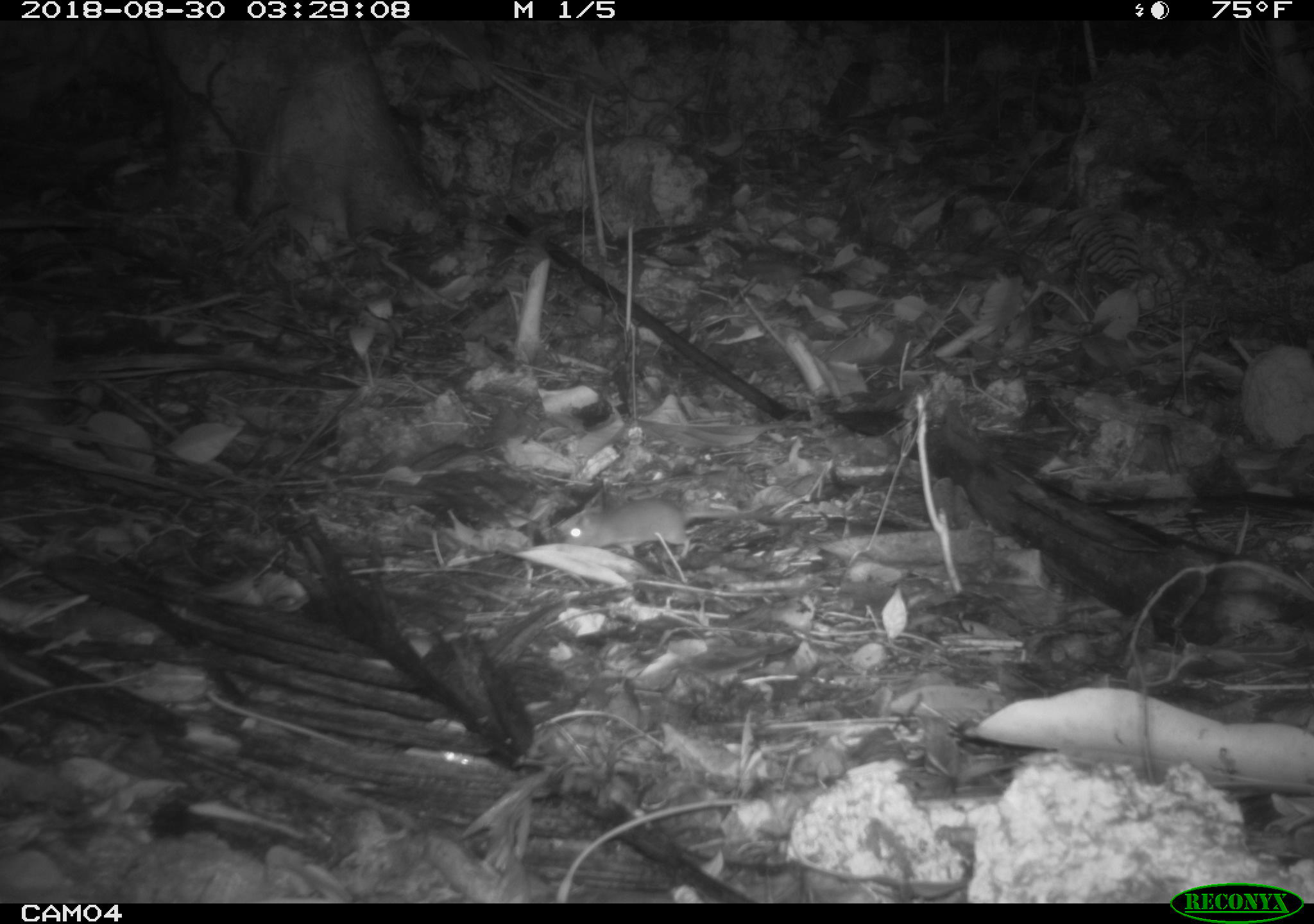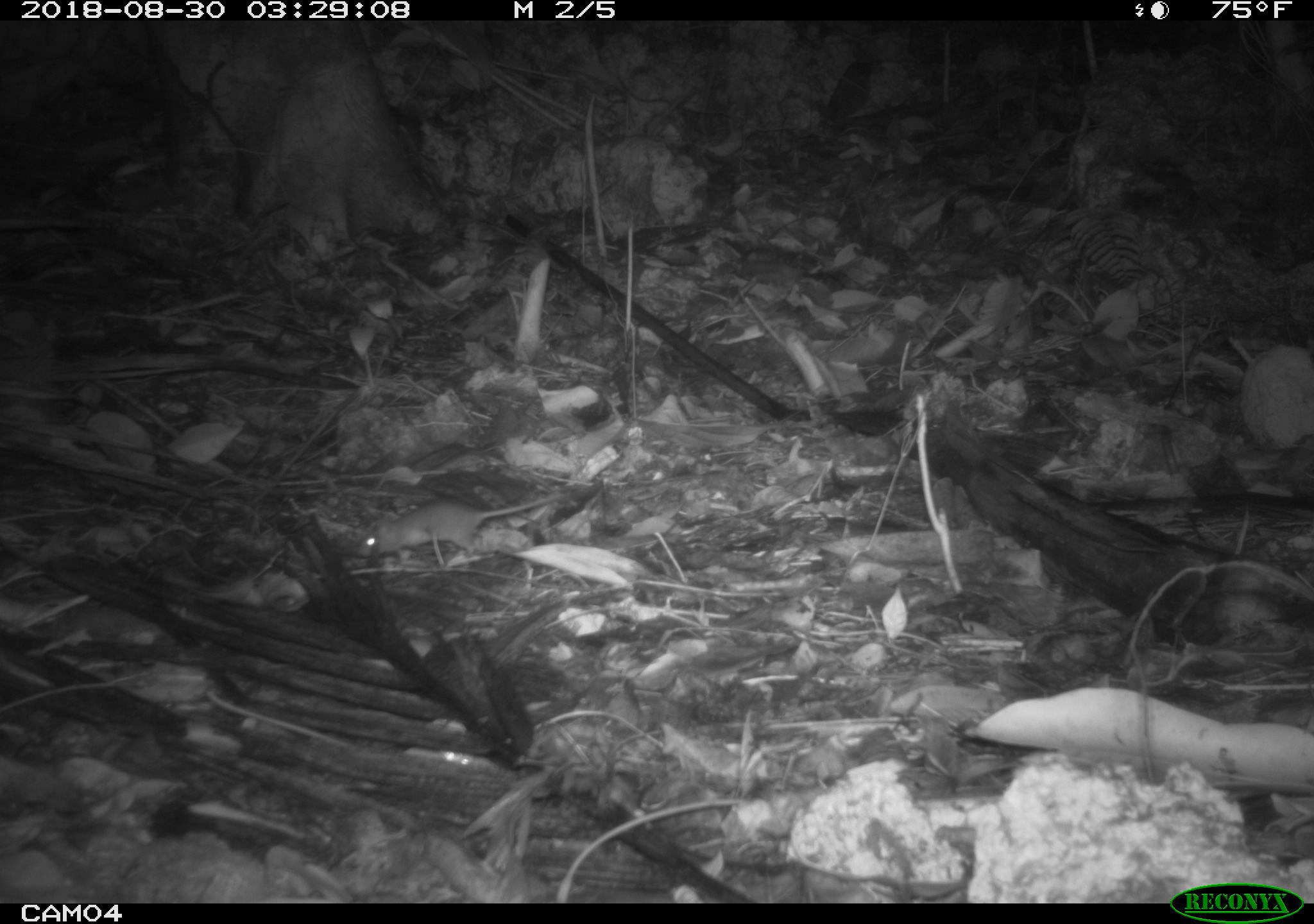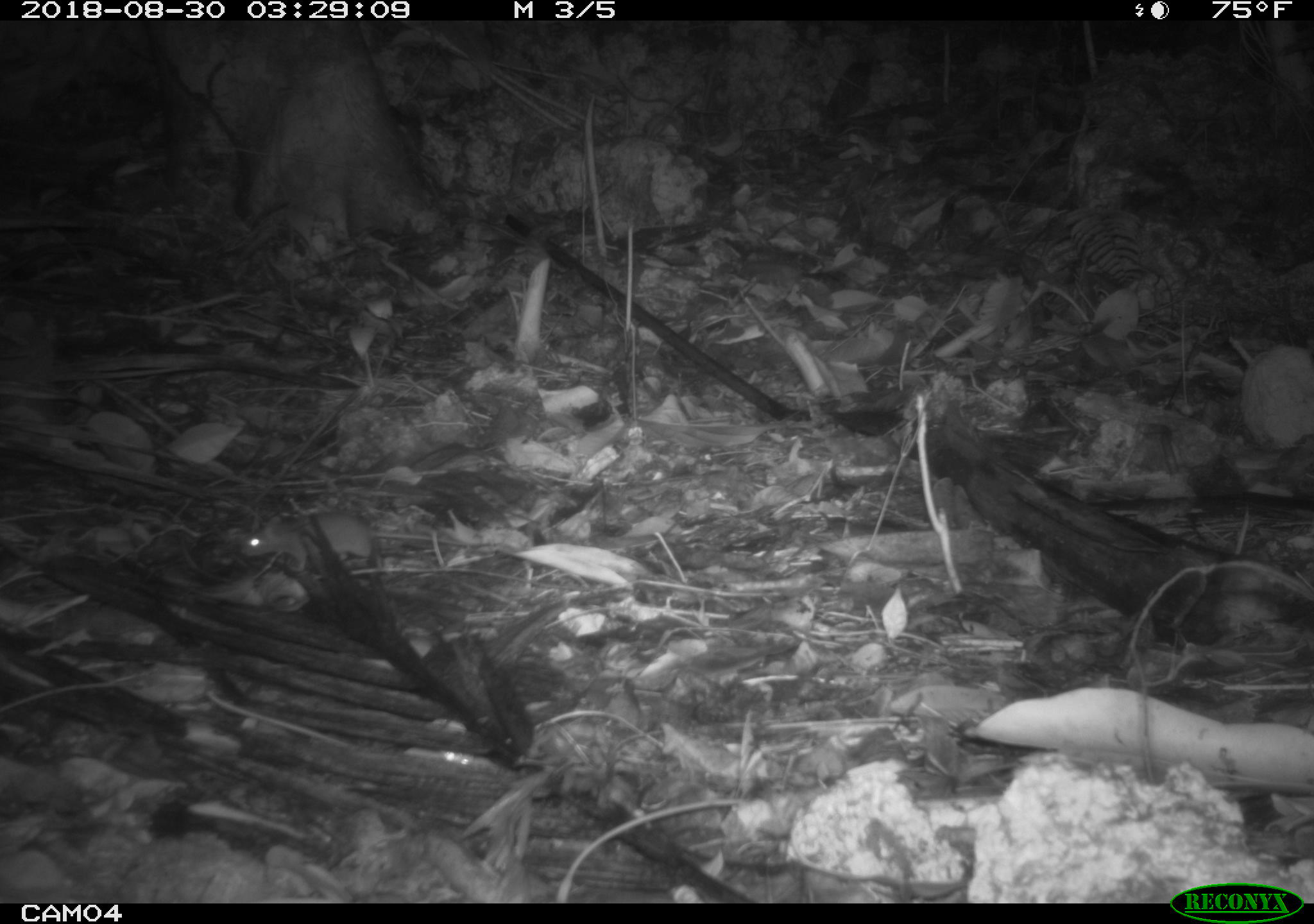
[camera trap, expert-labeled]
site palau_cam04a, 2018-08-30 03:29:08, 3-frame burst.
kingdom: Animalia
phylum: Chordata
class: Mammalia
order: Rodentia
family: Muridae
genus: Rattus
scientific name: Rattus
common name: rat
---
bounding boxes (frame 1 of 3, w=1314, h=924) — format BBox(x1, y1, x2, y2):
rat: BBox(567, 497, 765, 554)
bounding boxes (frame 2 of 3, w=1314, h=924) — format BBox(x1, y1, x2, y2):
rat: BBox(355, 480, 593, 569)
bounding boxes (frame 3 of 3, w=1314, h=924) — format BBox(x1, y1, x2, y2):
rat: BBox(237, 509, 383, 582)